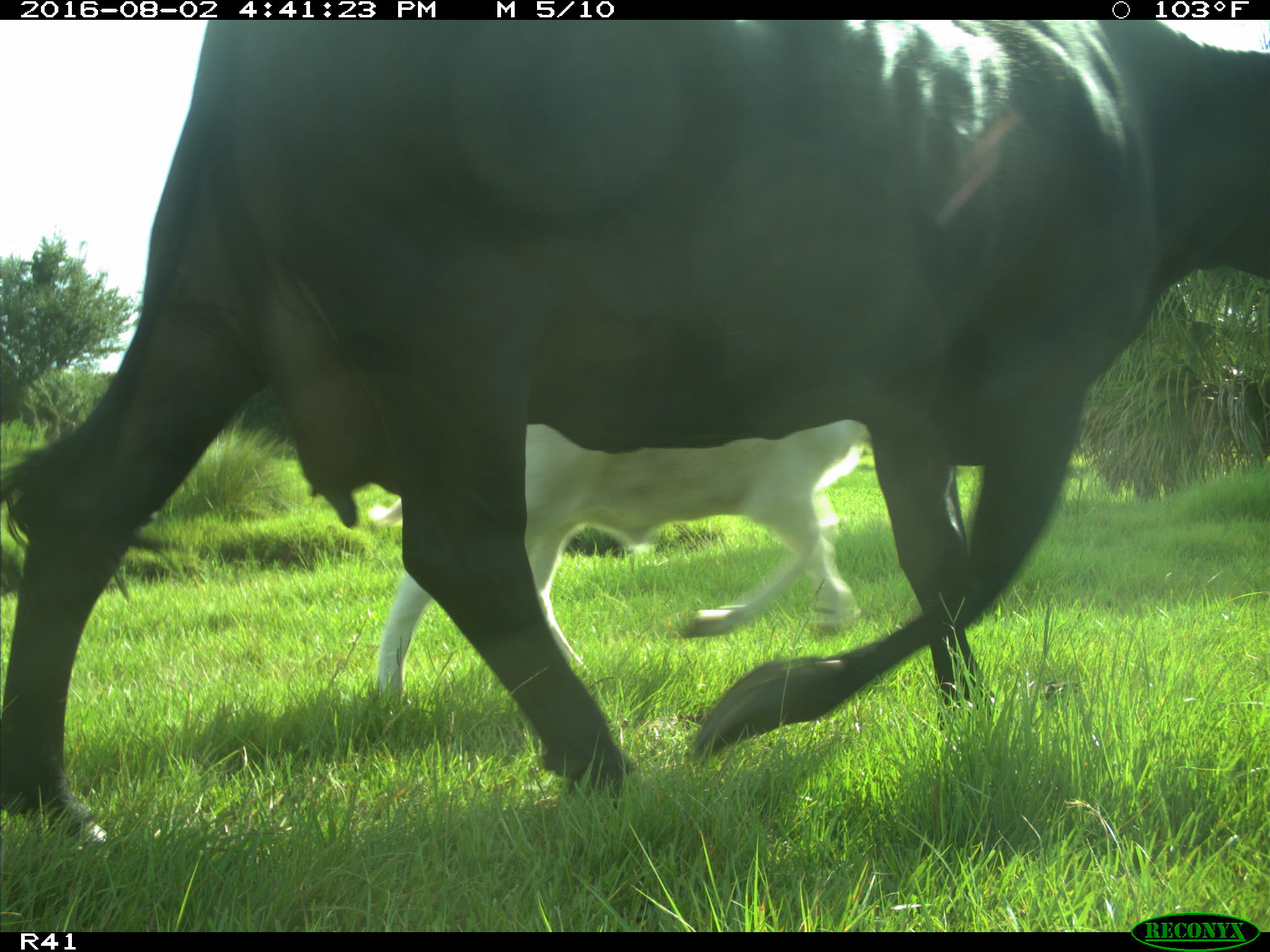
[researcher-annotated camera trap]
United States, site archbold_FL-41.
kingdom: Animalia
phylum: Chordata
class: Mammalia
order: Artiodactyla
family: Bovidae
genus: Bos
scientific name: Bos taurus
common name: domestic cow